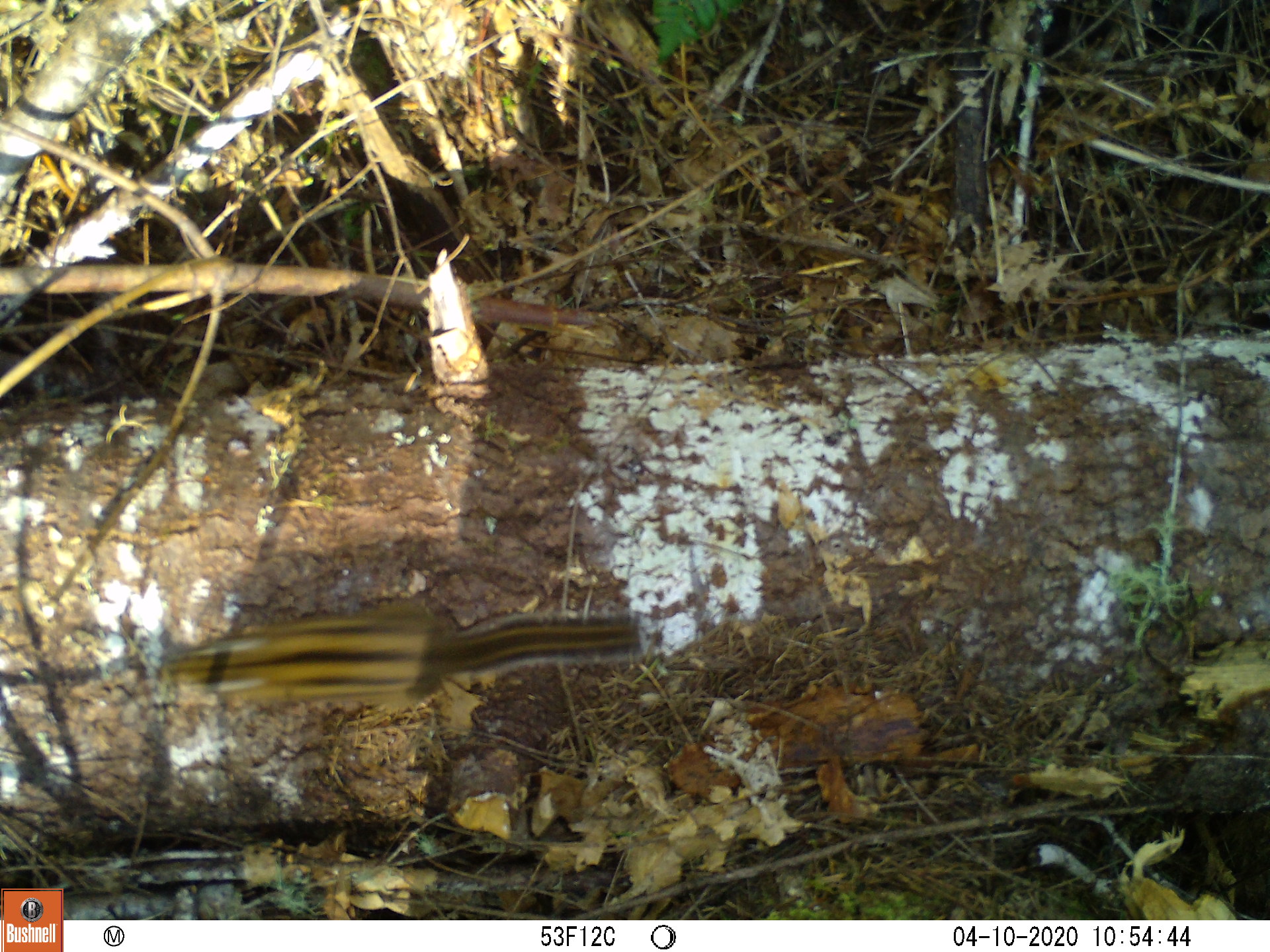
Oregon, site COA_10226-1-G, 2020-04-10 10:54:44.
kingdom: Animalia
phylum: Chordata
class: Mammalia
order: Rodentia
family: Sciuridae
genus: Neotamias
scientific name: Neotamias townsendii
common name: townsend's chipmunk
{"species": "townsend's chipmunk (Neotamias townsendii)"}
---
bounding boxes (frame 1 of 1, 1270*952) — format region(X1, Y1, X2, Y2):
townsend's chipmunk: region(158, 588, 656, 718)